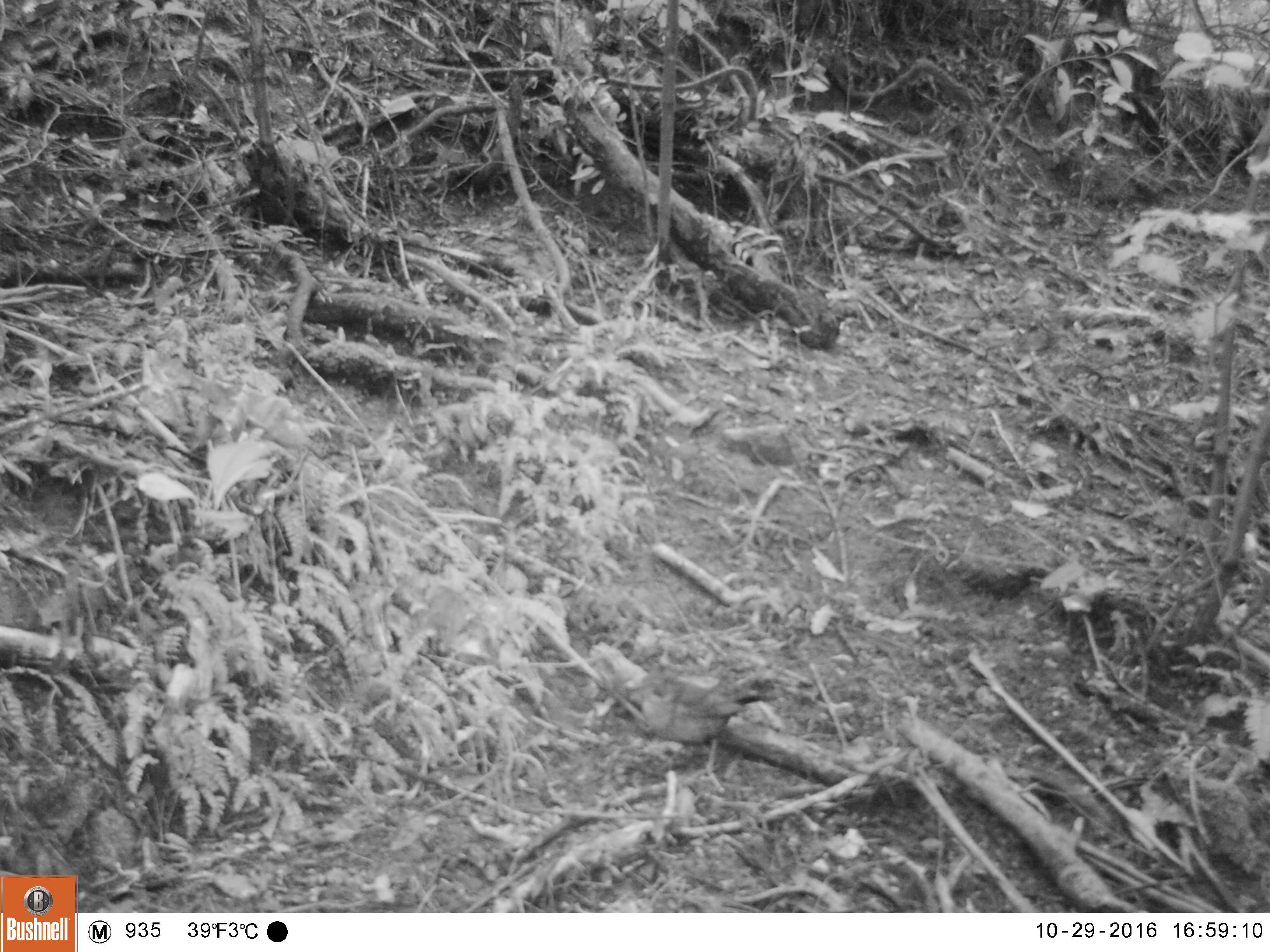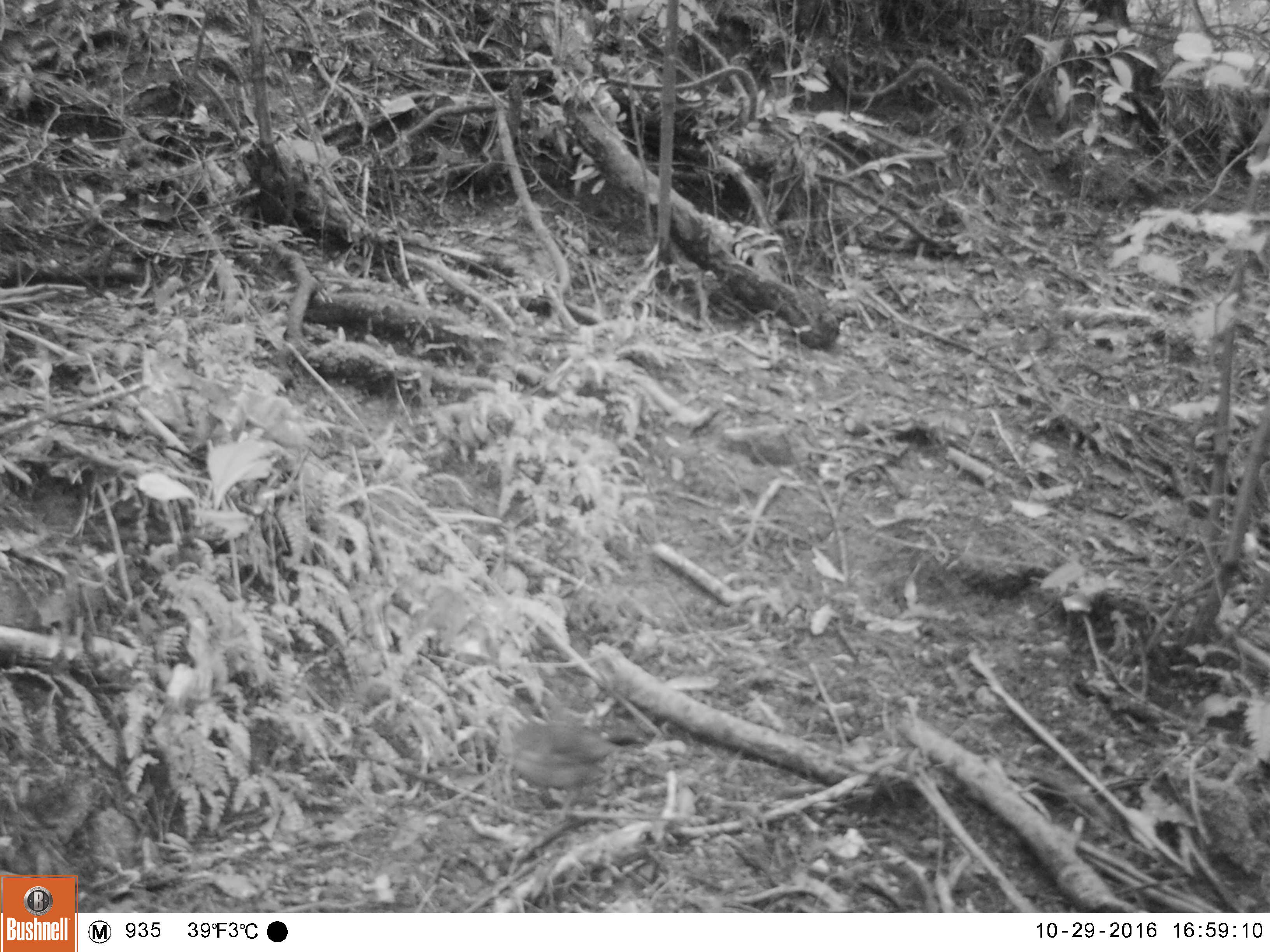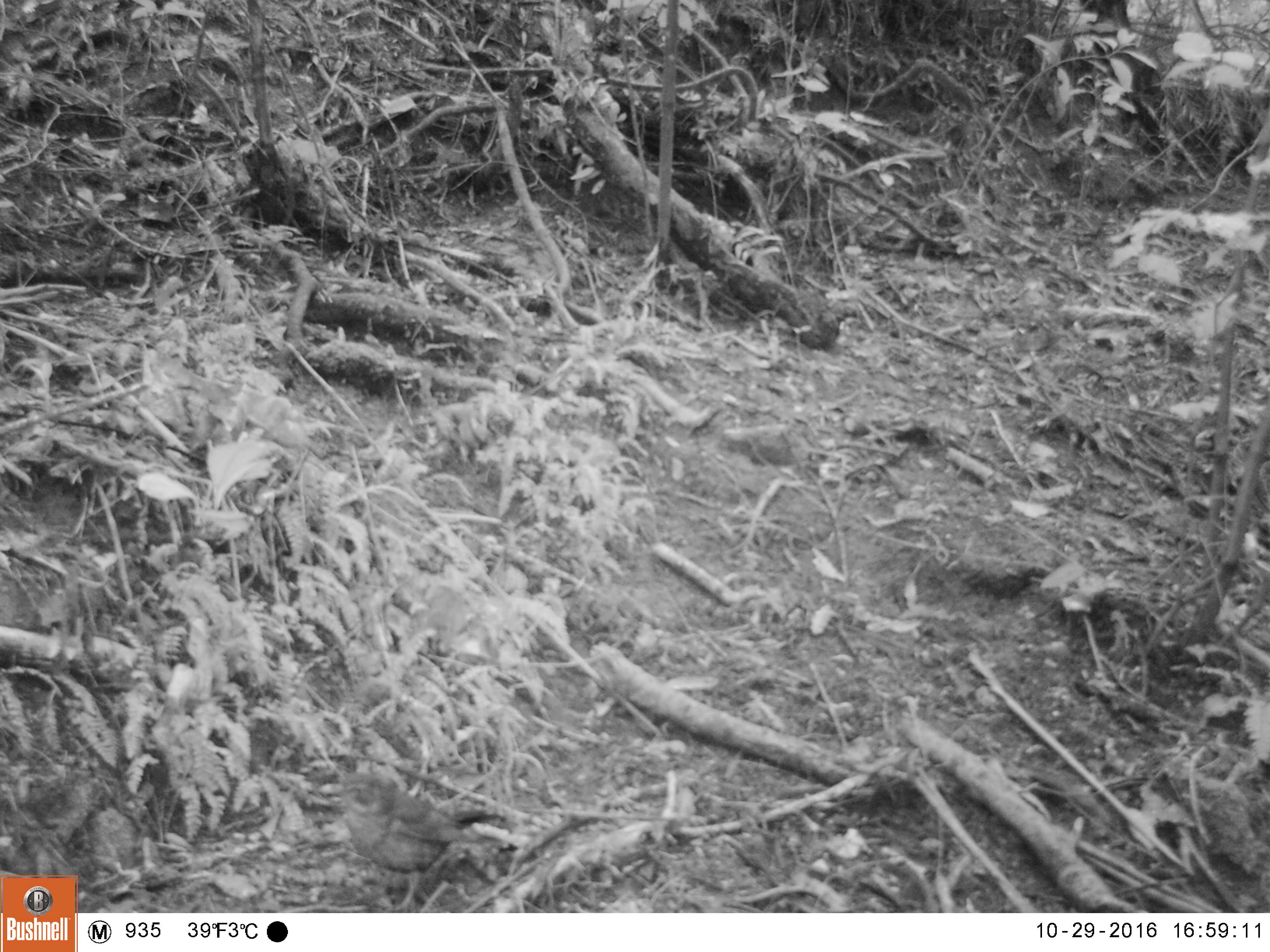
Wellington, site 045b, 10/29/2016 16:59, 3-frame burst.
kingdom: Animalia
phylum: Chordata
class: Aves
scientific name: Aves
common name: bird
Bird (Aves).